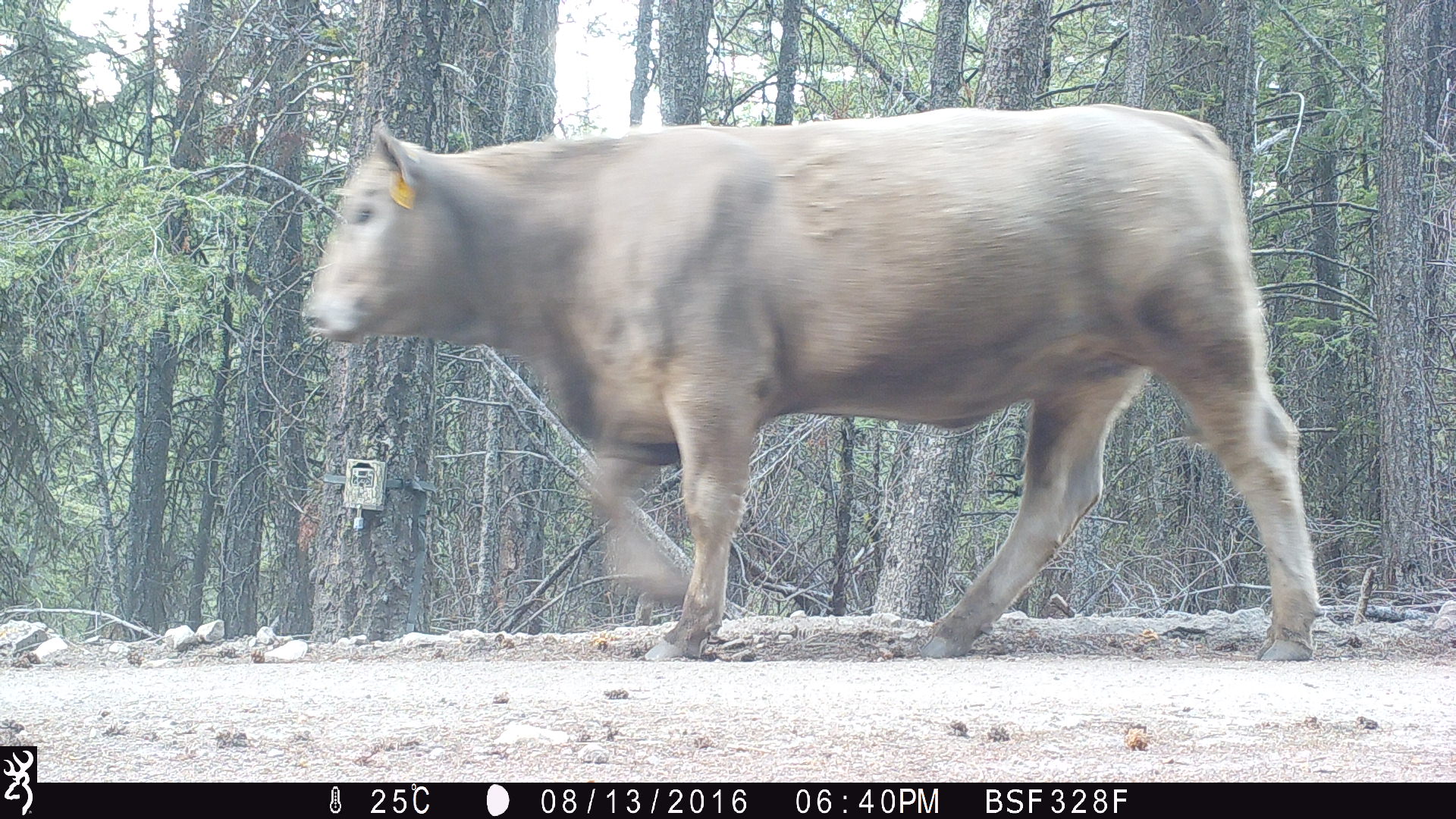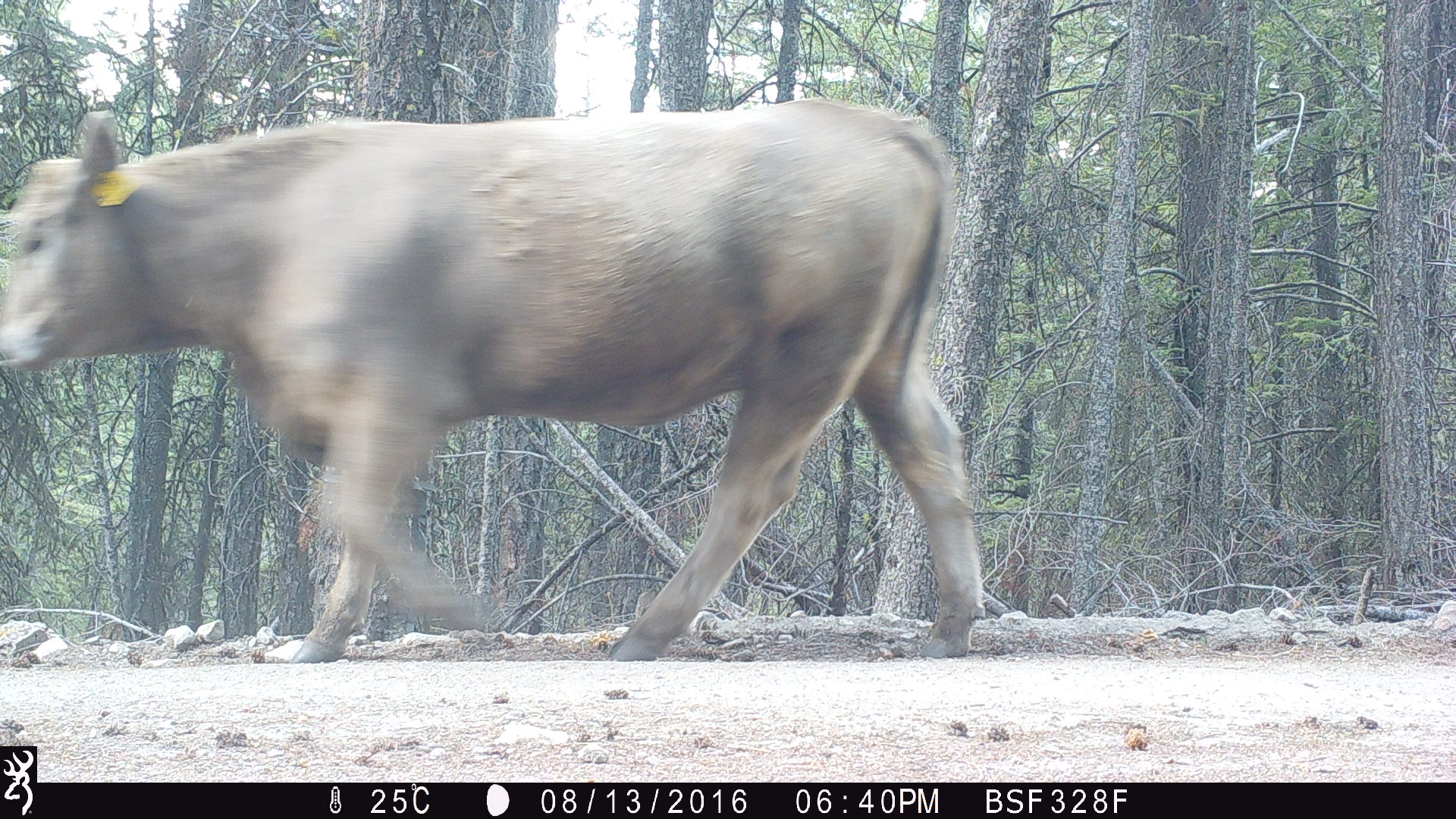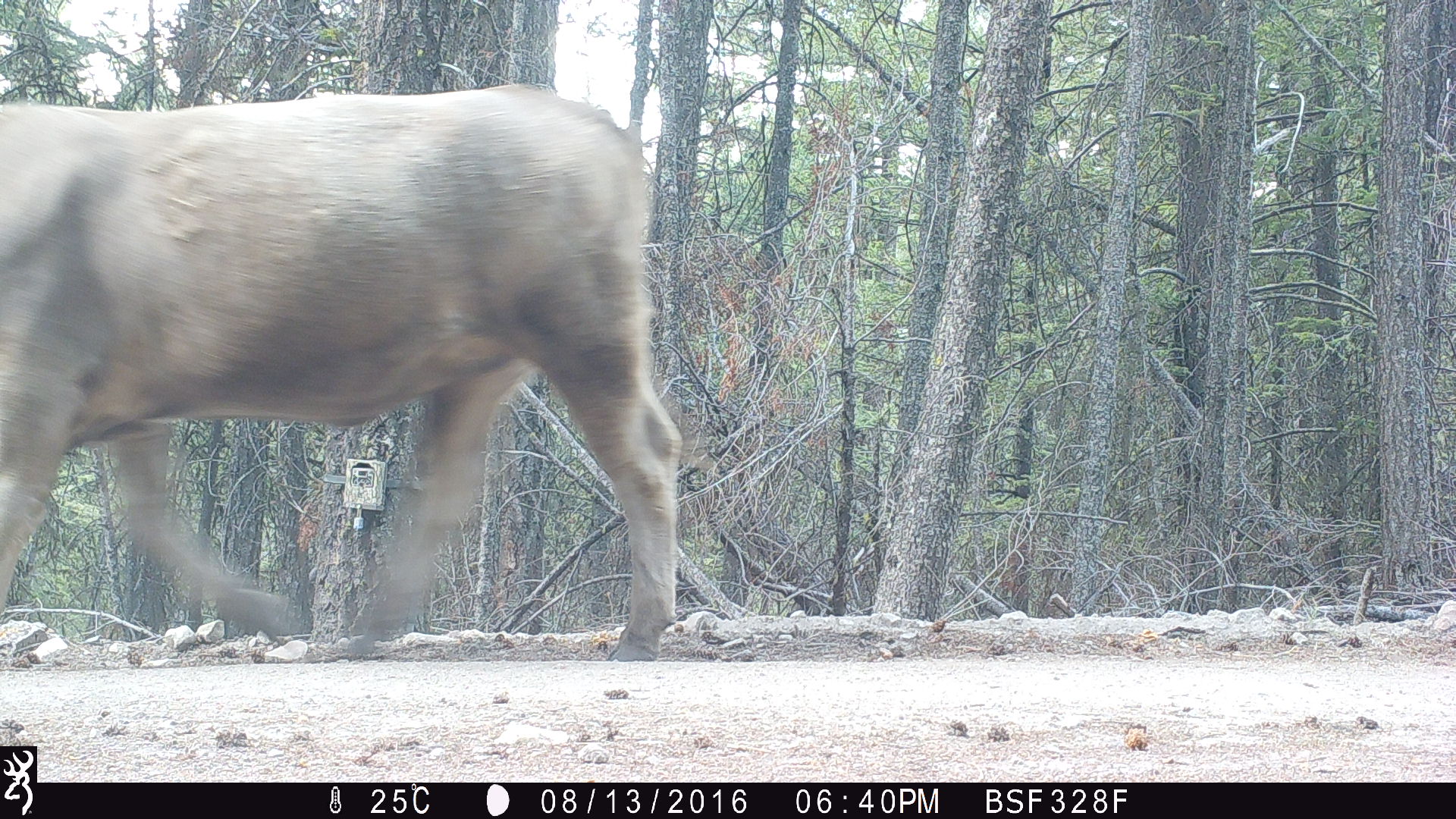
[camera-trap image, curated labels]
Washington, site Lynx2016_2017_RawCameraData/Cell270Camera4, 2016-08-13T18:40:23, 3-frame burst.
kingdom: Animalia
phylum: Chordata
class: Mammalia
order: Artiodactyla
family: Bovidae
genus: Bos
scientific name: Bos taurus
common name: domestic cattle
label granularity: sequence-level